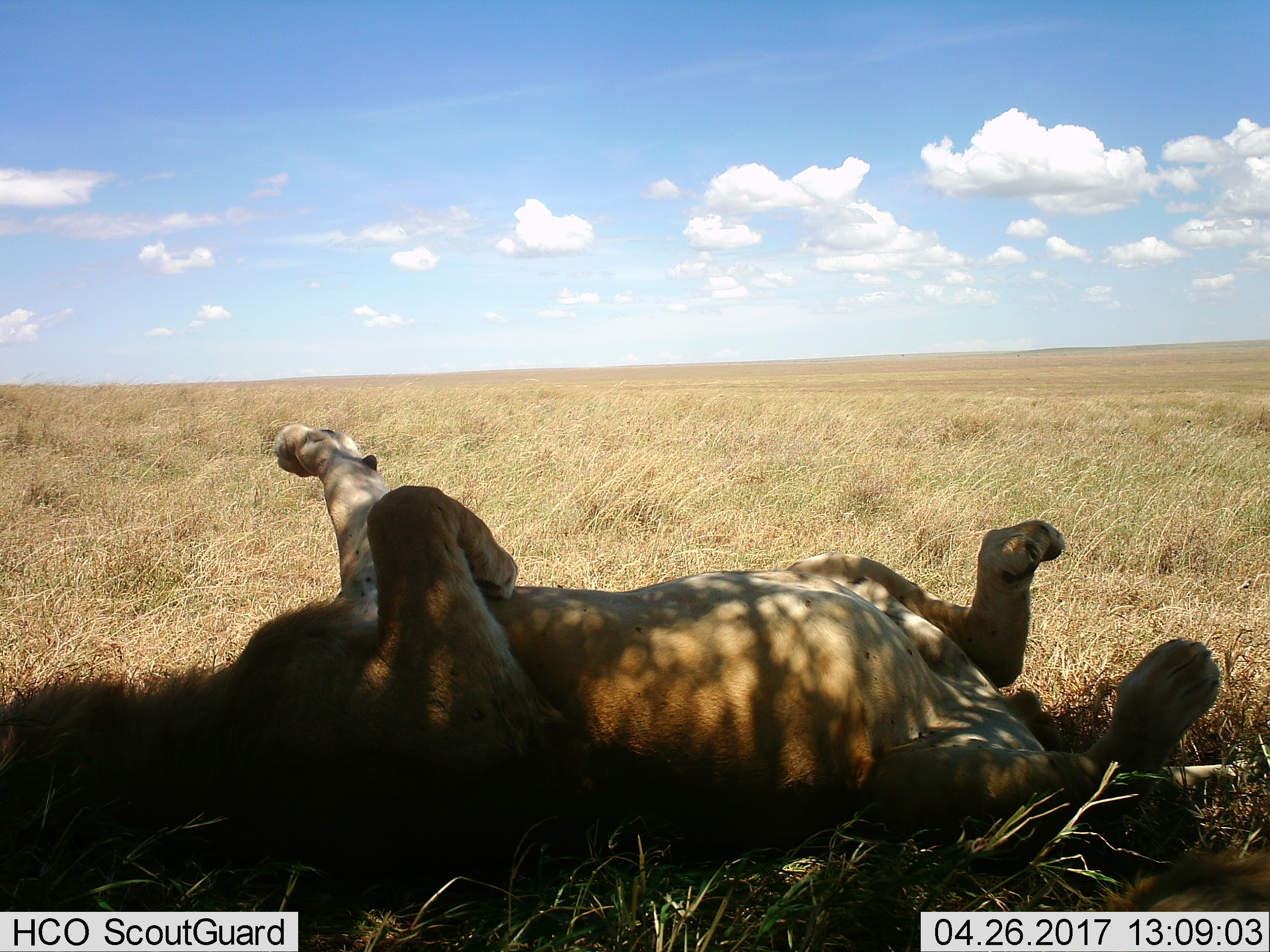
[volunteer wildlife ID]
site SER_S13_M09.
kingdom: Animalia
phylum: Chordata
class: Mammalia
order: Carnivora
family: Felidae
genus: Panthera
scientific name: Panthera leo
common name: lion male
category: lionmale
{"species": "lionmale (lion male) (Panthera leo)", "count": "1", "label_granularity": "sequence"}